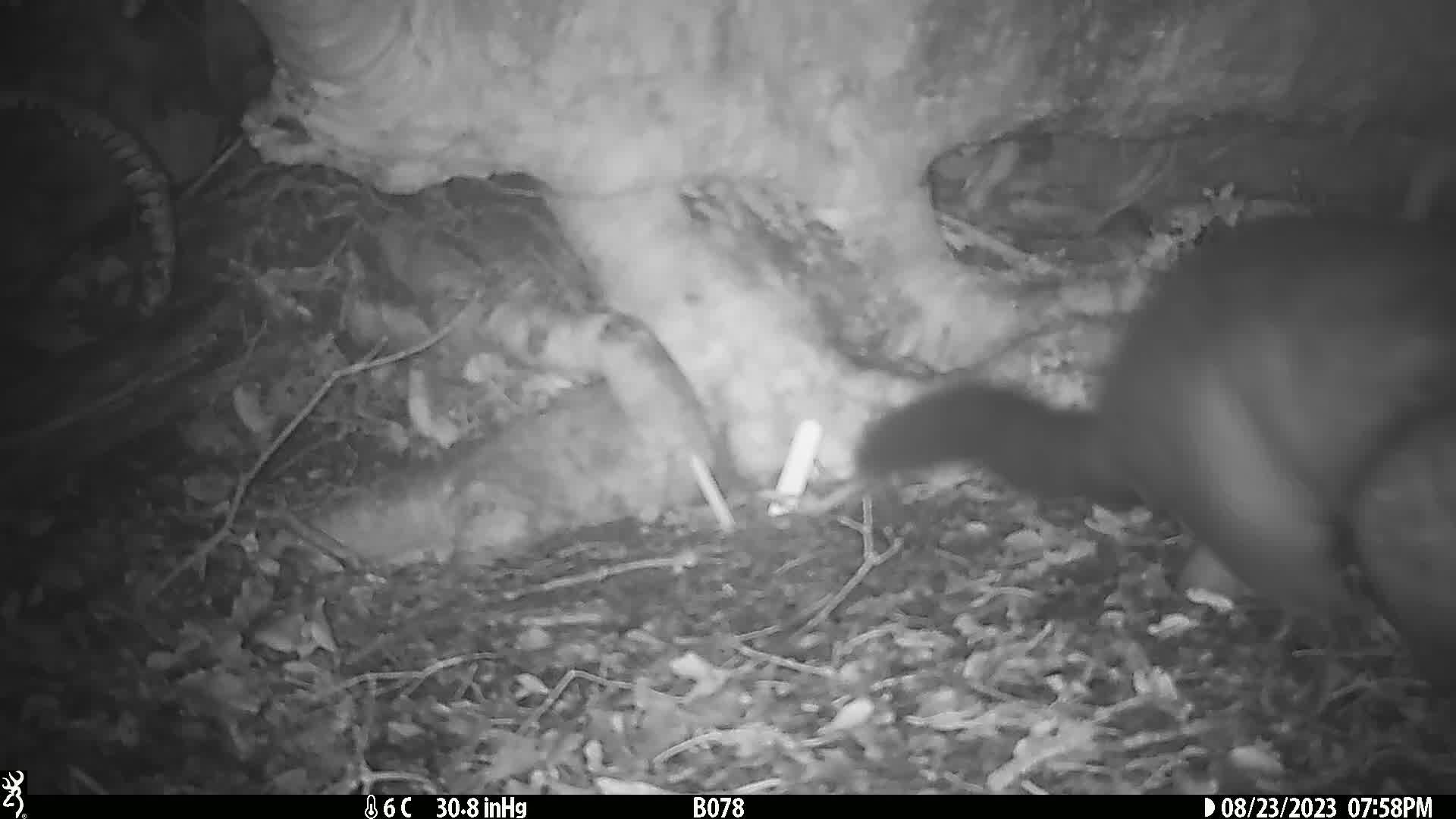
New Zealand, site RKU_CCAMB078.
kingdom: Animalia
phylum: Chordata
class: Mammalia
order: Diprotodontia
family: Phalangeridae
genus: Trichosurus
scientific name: Trichosurus vulpecula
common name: common brushtail possum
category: possum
Possum (common brushtail possum) (Trichosurus vulpecula).